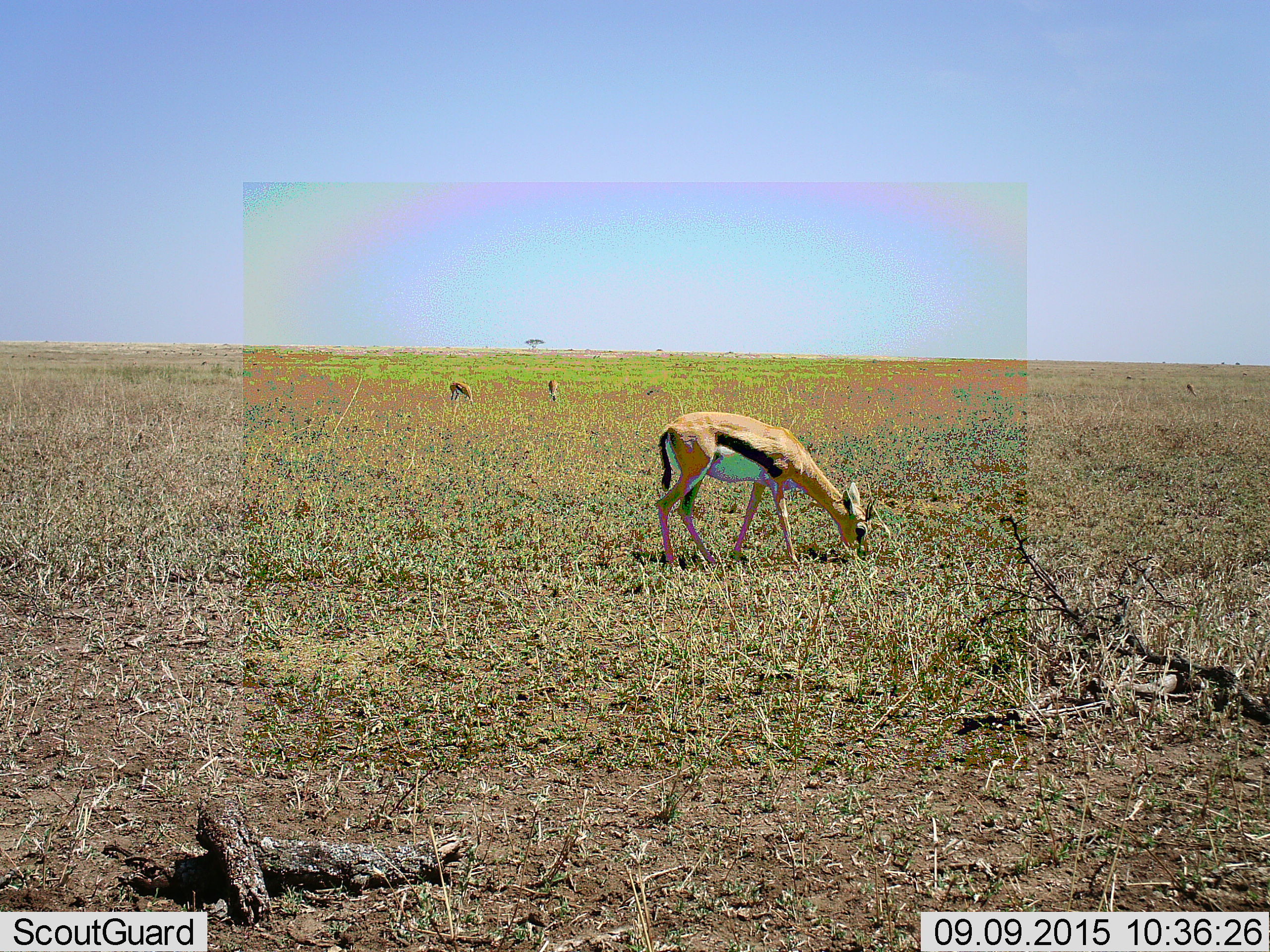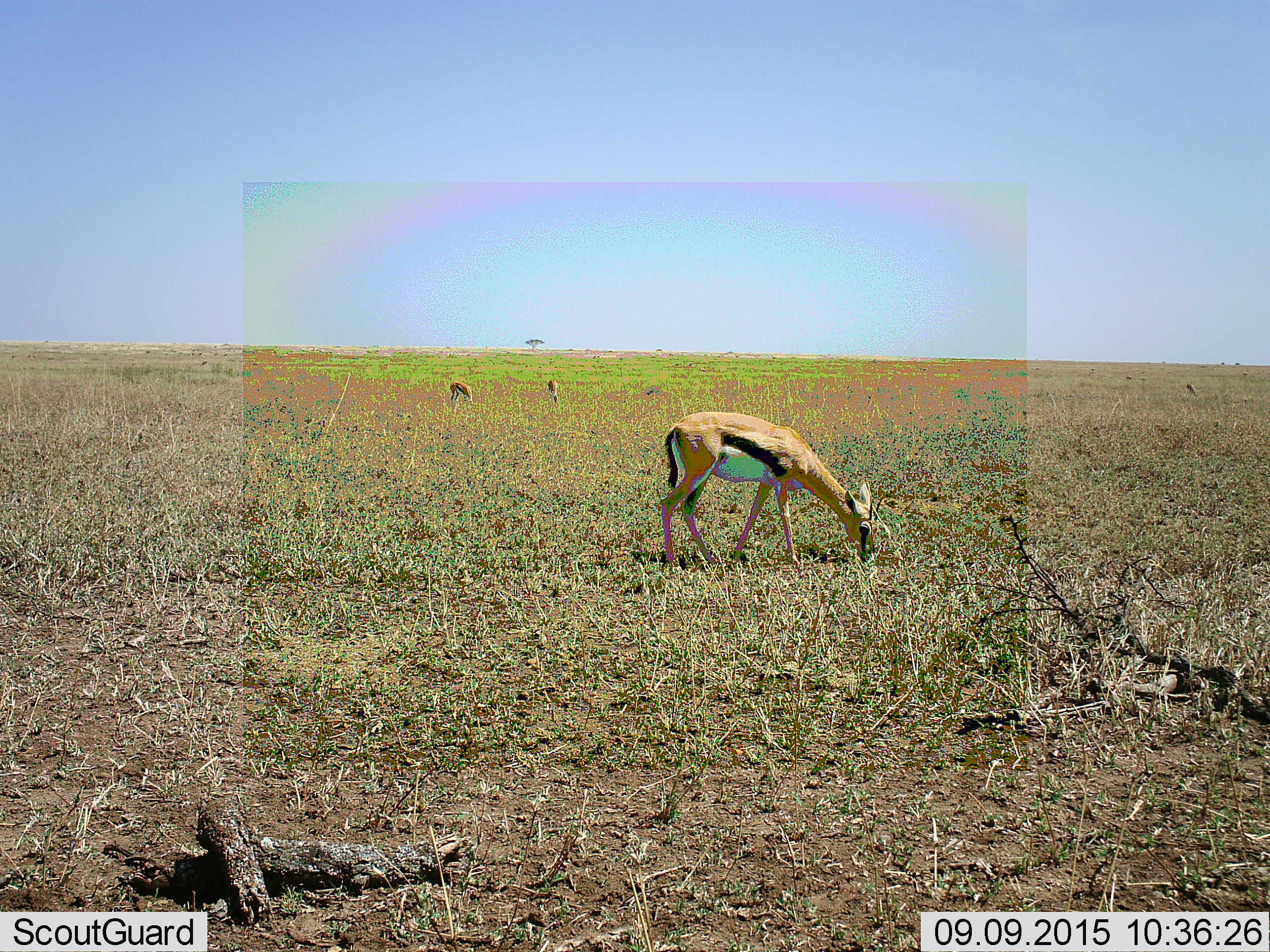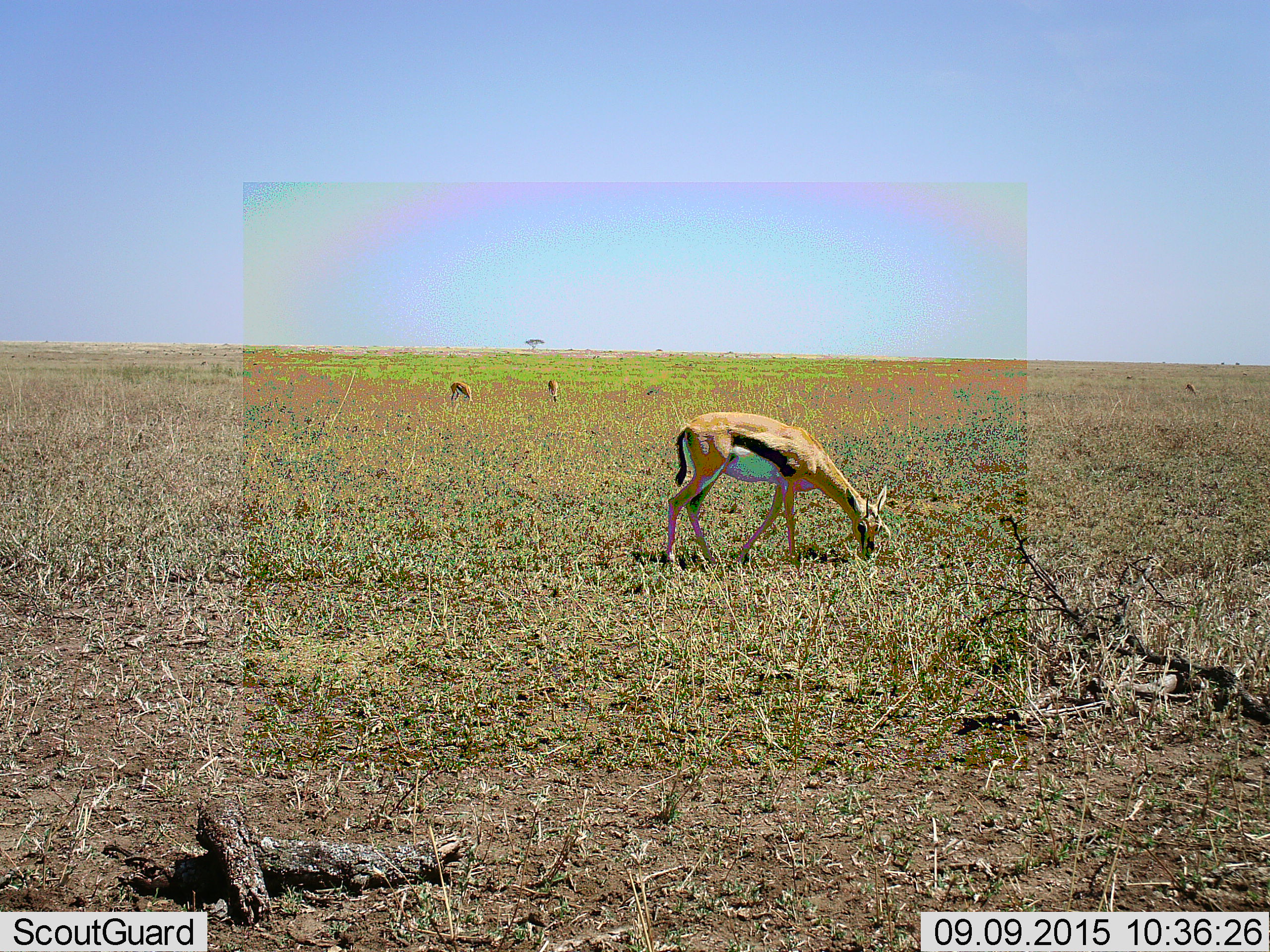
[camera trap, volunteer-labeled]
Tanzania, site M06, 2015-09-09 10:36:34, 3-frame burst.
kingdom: Animalia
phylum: Chordata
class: Mammalia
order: Artiodactyla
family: Bovidae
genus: Eudorcas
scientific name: Eudorcas thomsonii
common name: thomson's gazelle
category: gazellethomsons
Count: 4.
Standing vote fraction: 0%.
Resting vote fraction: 0%.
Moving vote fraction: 12%.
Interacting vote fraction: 0%.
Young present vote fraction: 0%.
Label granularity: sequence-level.